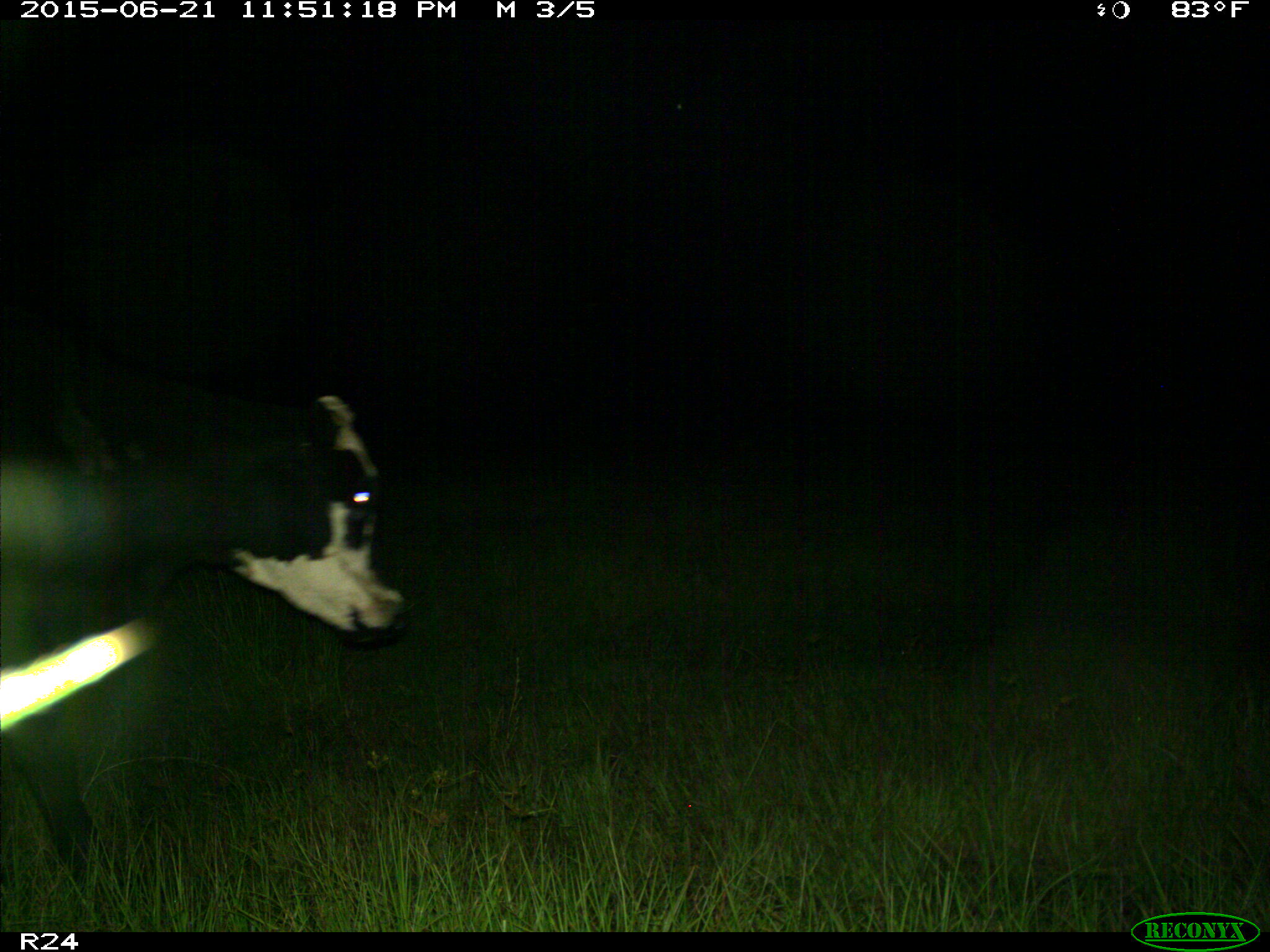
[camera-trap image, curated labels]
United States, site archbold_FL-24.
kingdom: Animalia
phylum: Chordata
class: Mammalia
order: Artiodactyla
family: Bovidae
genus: Bos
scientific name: Bos taurus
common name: domestic cow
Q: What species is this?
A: Bos taurus (domestic cow).